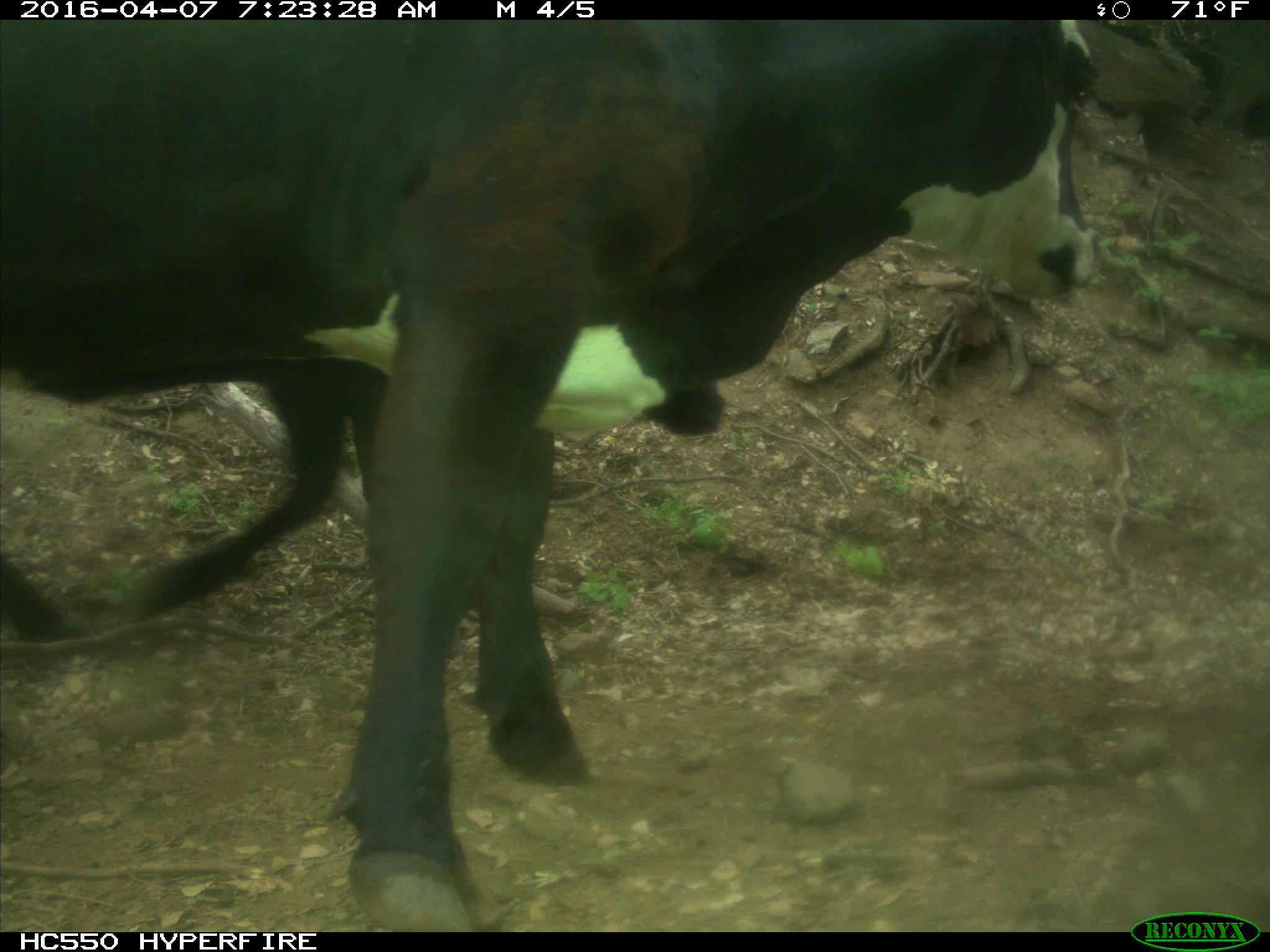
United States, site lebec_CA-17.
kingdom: Animalia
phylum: Chordata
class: Mammalia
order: Artiodactyla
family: Bovidae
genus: Bos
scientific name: Bos taurus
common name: domestic cow